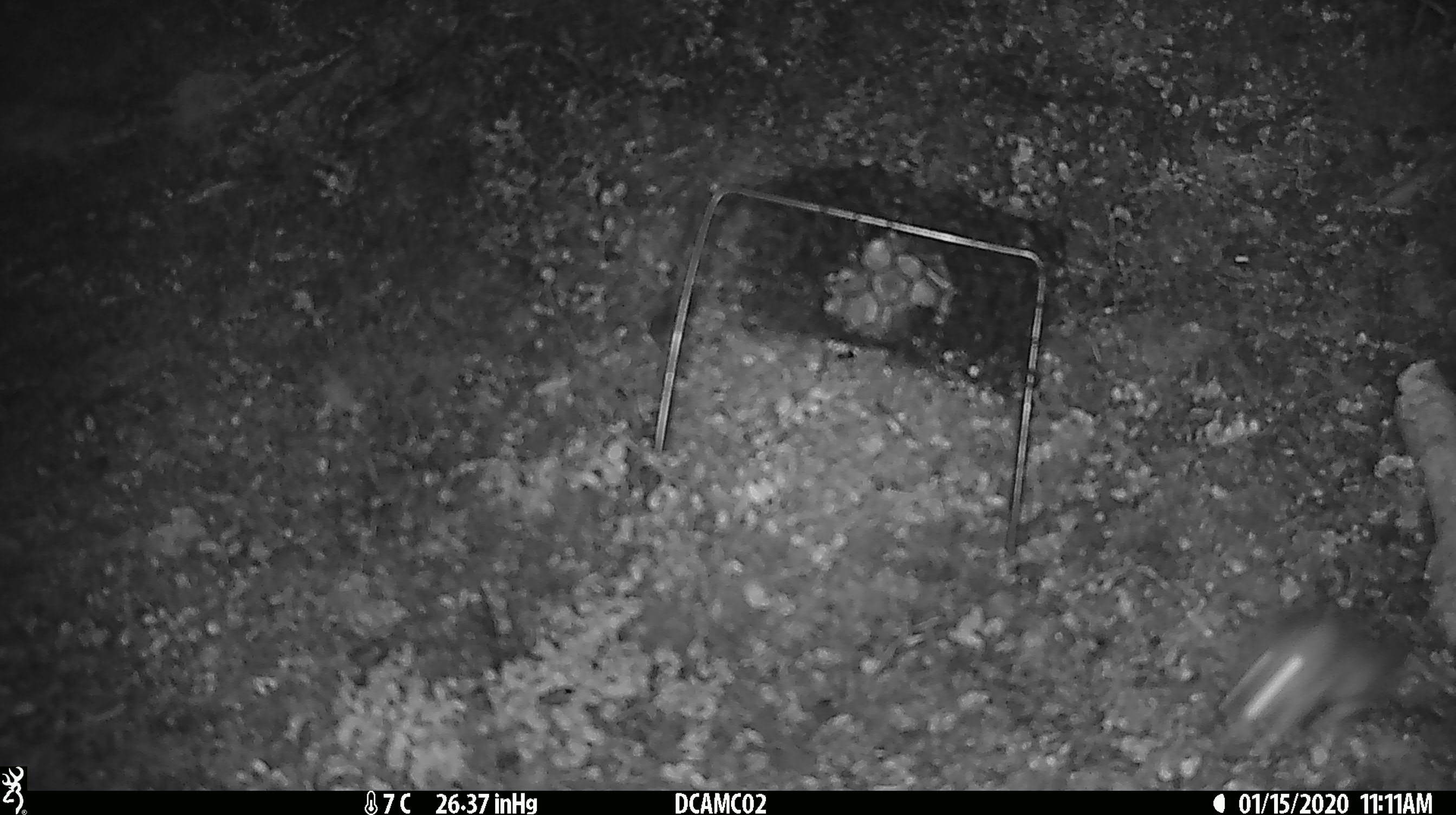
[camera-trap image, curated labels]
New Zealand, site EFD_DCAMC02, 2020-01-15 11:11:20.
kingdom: Animalia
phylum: Chordata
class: Mammalia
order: Rodentia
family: Muridae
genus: Mus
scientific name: Mus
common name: mouse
Mouse (Mus).